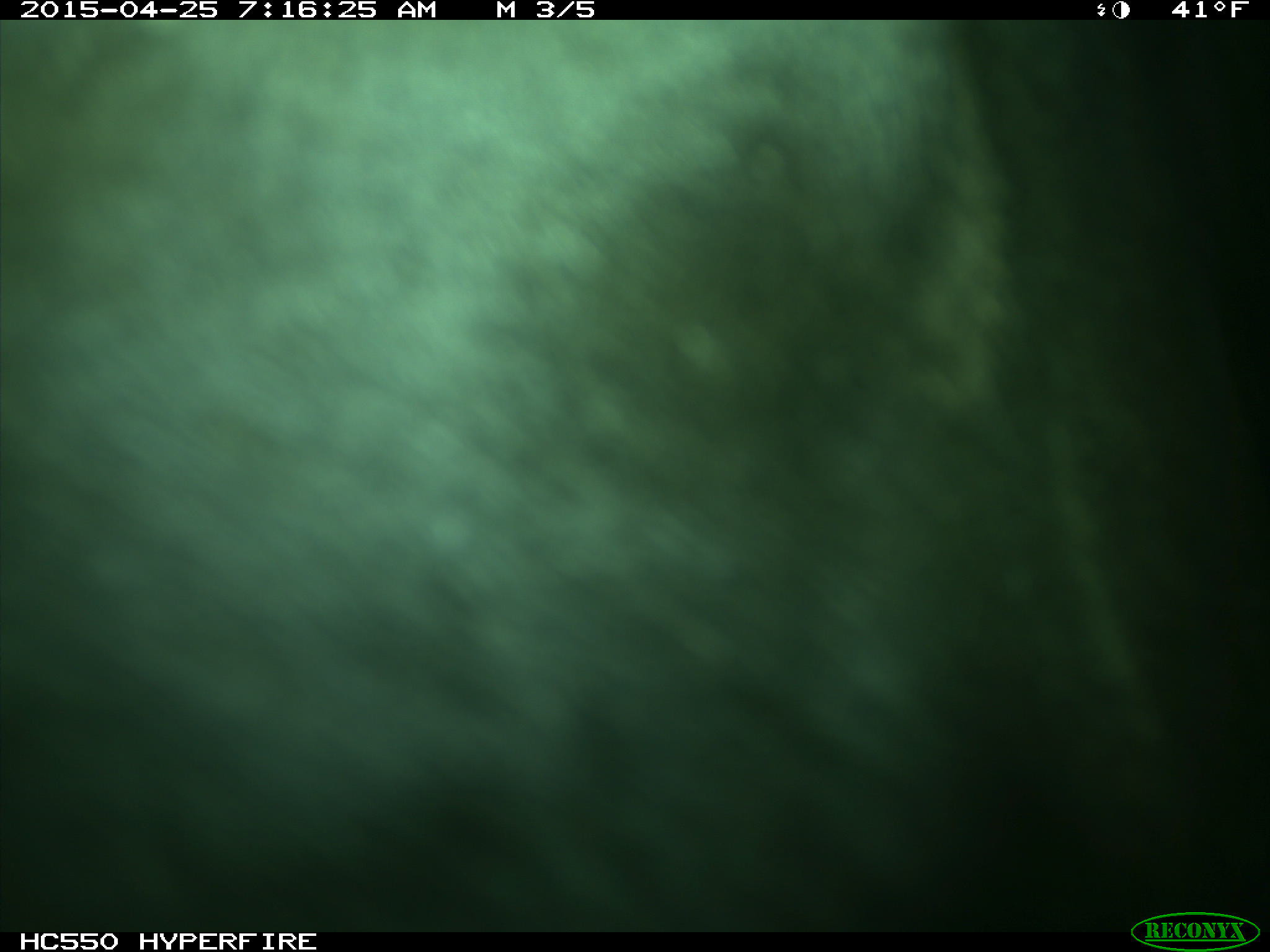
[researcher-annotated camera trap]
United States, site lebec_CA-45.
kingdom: Animalia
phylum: Chordata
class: Mammalia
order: Artiodactyla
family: Bovidae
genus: Bos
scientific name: Bos taurus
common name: domestic cow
Bos taurus (domestic cow).